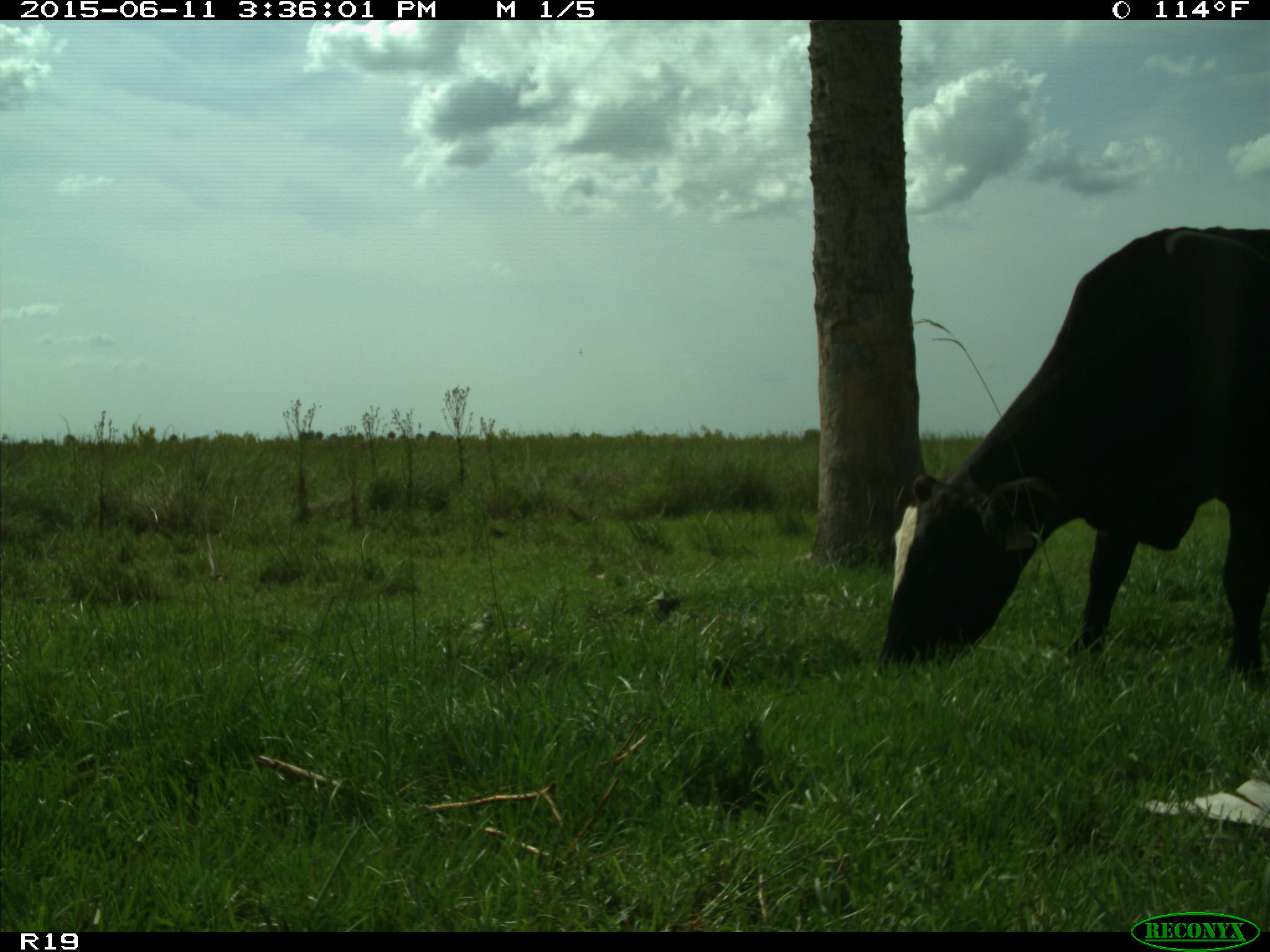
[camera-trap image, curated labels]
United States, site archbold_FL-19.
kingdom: Animalia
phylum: Chordata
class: Mammalia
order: Artiodactyla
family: Bovidae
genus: Bos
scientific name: Bos taurus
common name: domestic cow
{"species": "Bos taurus (domestic cow)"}